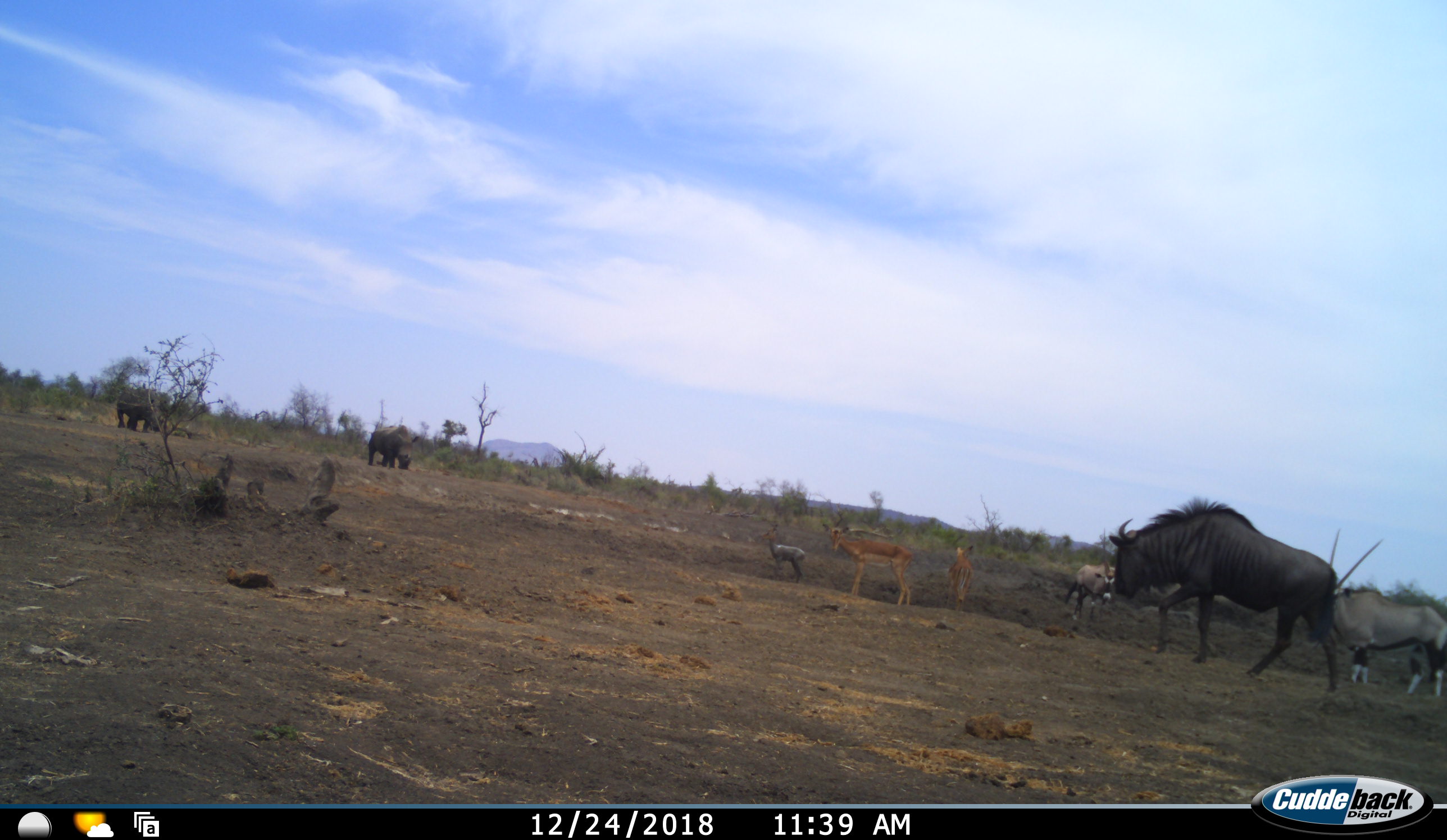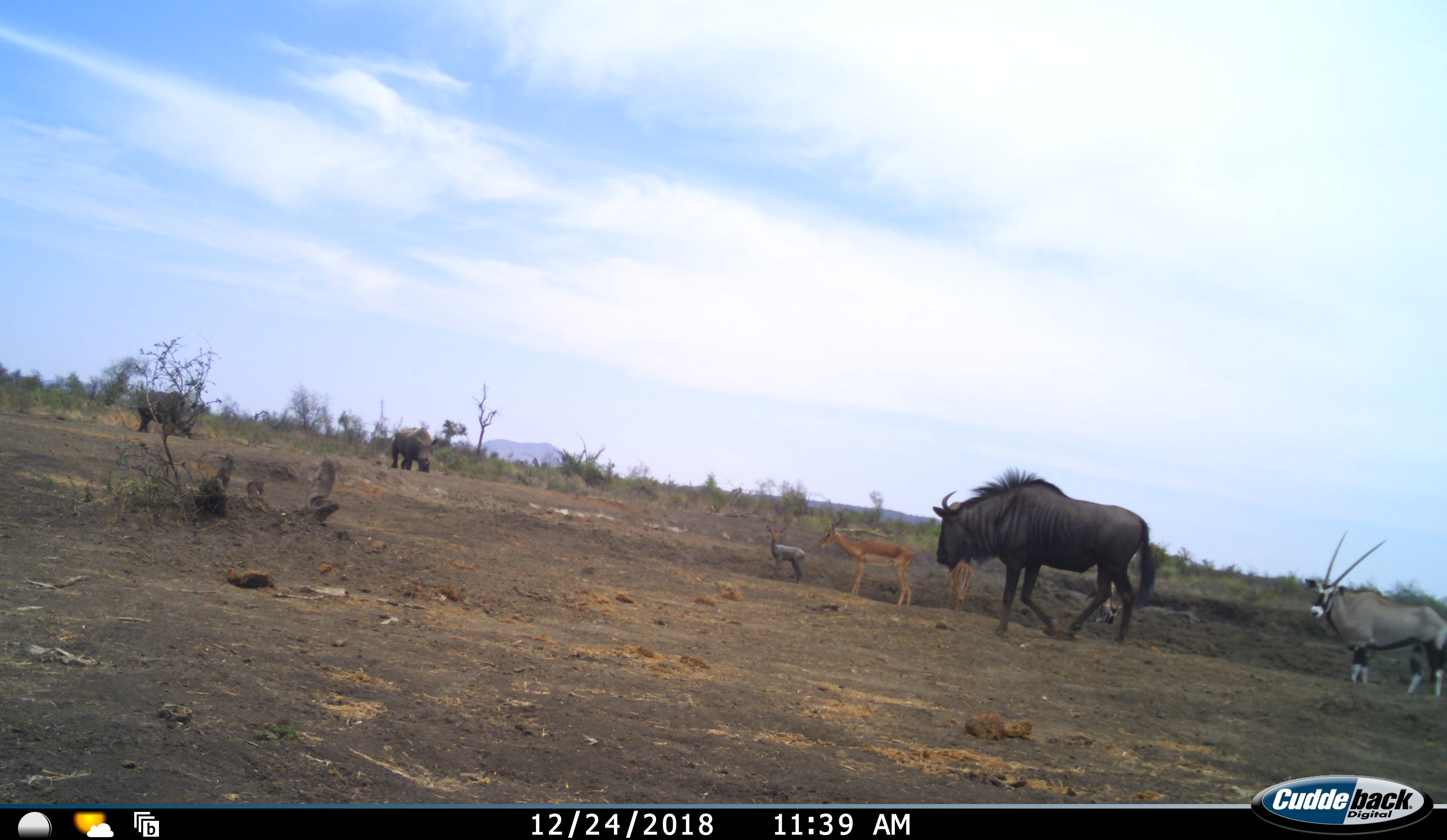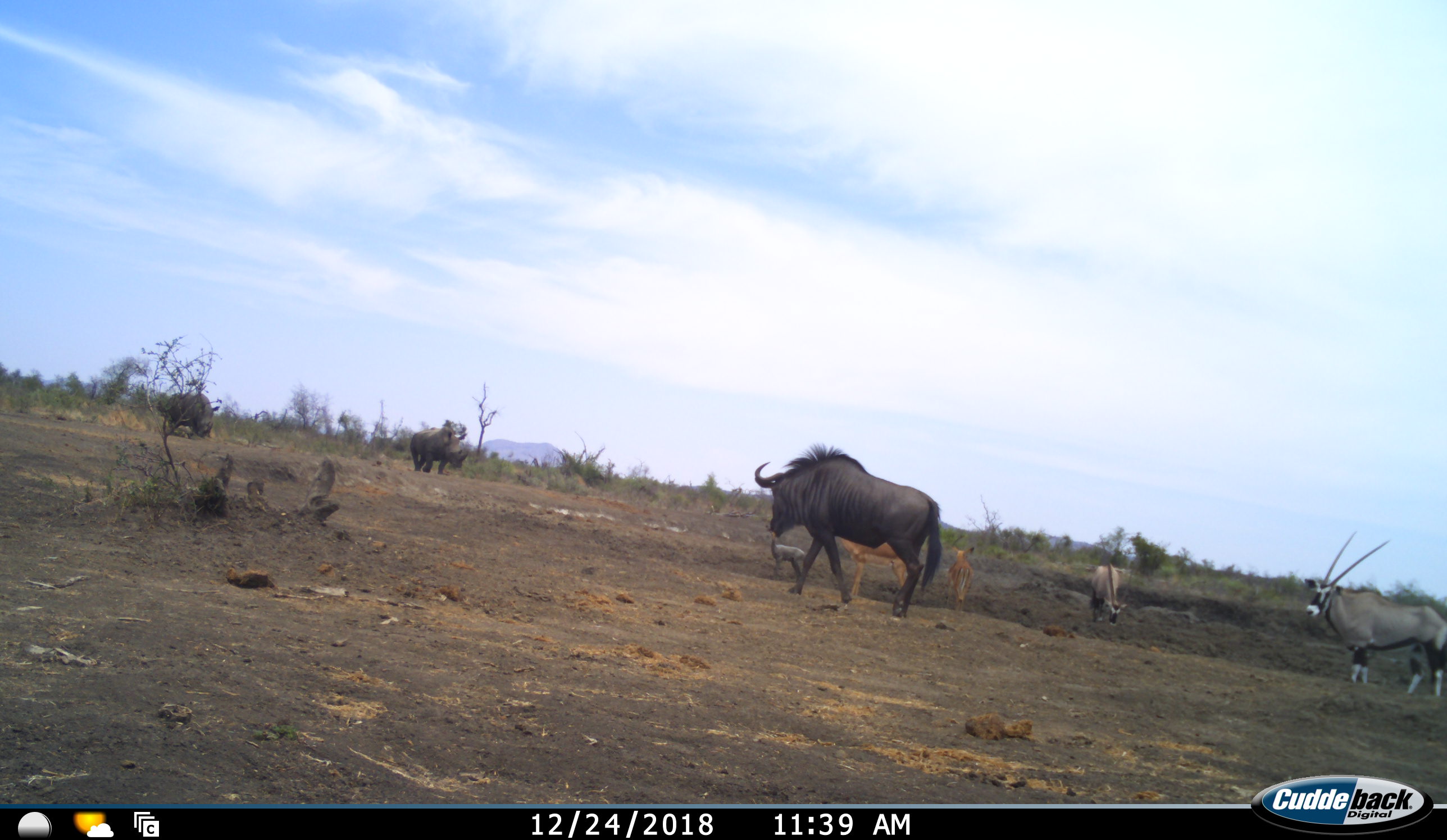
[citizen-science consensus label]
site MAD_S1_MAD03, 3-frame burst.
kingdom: Animalia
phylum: Chordata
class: Mammalia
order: Artiodactyla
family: Bovidae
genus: Oryx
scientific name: Oryx gazella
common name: gemsbok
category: oryx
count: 2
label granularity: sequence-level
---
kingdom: Animalia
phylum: Chordata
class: Mammalia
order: Artiodactyla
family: Bovidae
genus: Aepyceros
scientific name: Aepyceros melampus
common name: impala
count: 2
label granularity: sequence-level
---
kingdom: Animalia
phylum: Chordata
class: Mammalia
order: Perissodactyla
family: Rhinocerotidae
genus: Ceratotherium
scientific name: Ceratotherium simum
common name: white rhinoceros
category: rhinoceroswhite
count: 2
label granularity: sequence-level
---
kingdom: Animalia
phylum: Chordata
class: Mammalia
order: Artiodactyla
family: Bovidae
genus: Connochaetes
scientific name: Connochaetes taurinus taurinus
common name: blue wildebeest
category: wildebeestblue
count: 1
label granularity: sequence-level